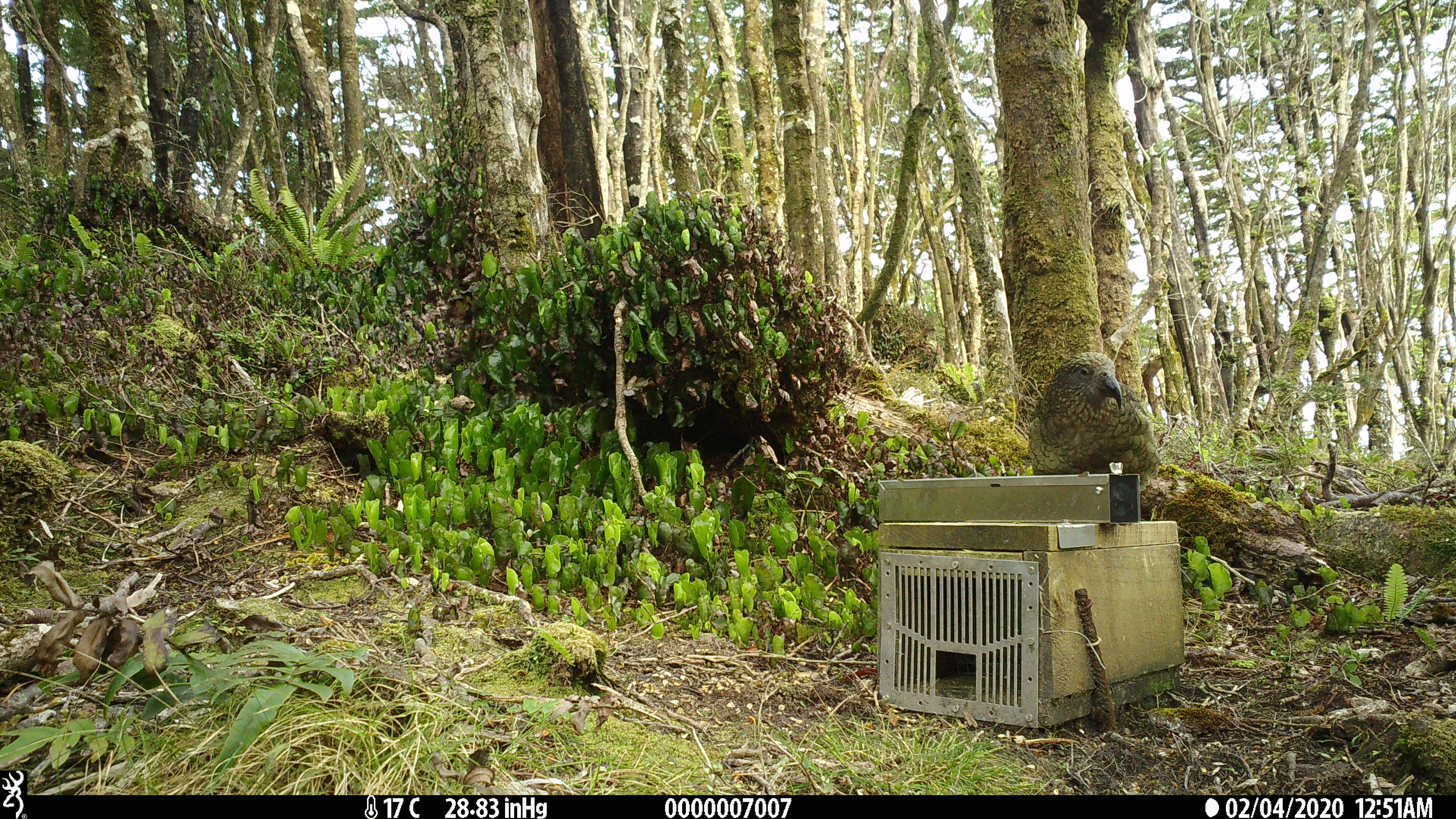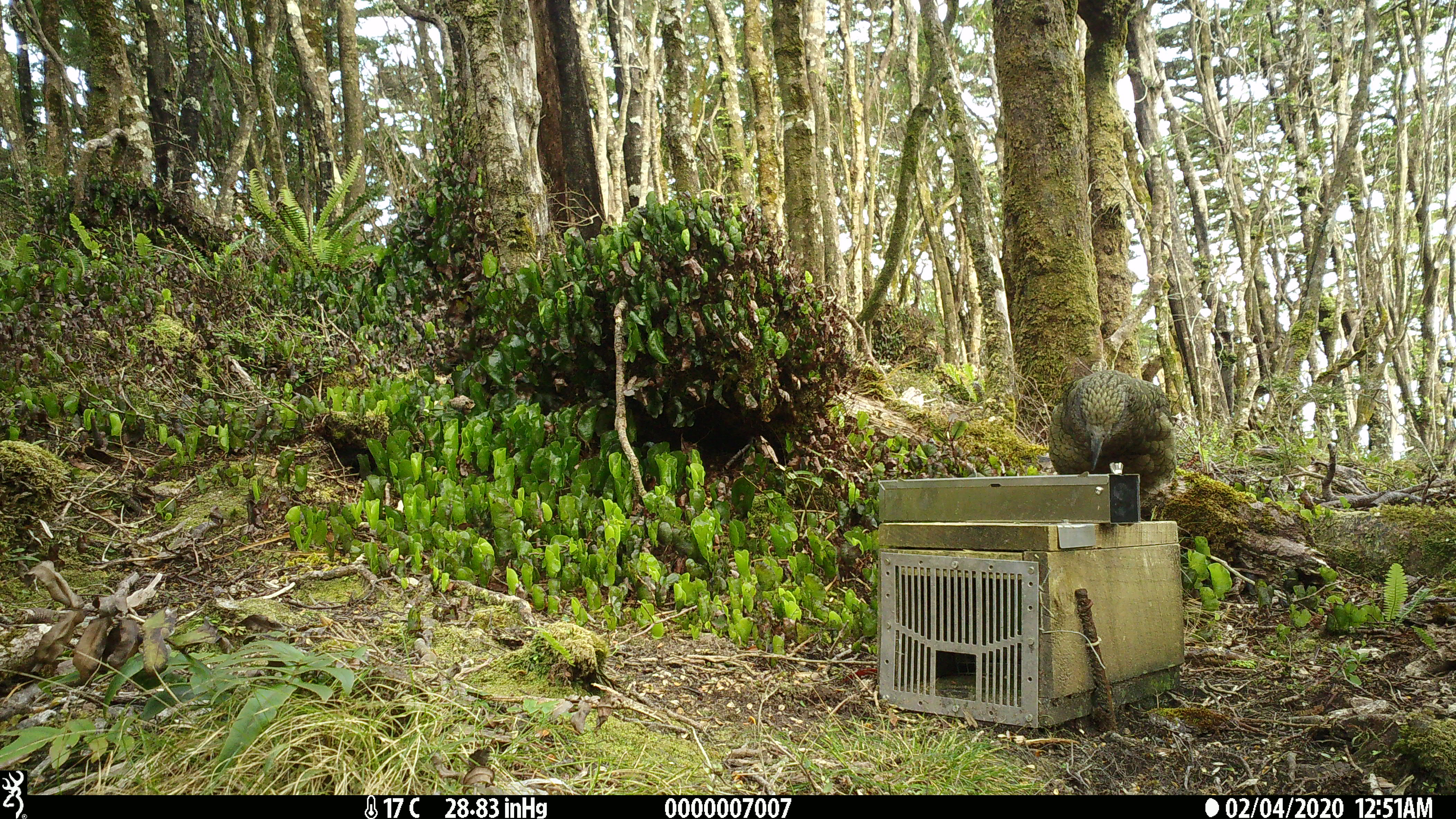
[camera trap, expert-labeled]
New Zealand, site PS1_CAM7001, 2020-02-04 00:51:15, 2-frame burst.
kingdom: Animalia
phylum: Chordata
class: Aves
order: Psittaciformes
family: Strigopidae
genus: Nestor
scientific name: Nestor notabilis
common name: kea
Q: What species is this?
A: Kea (Nestor notabilis).